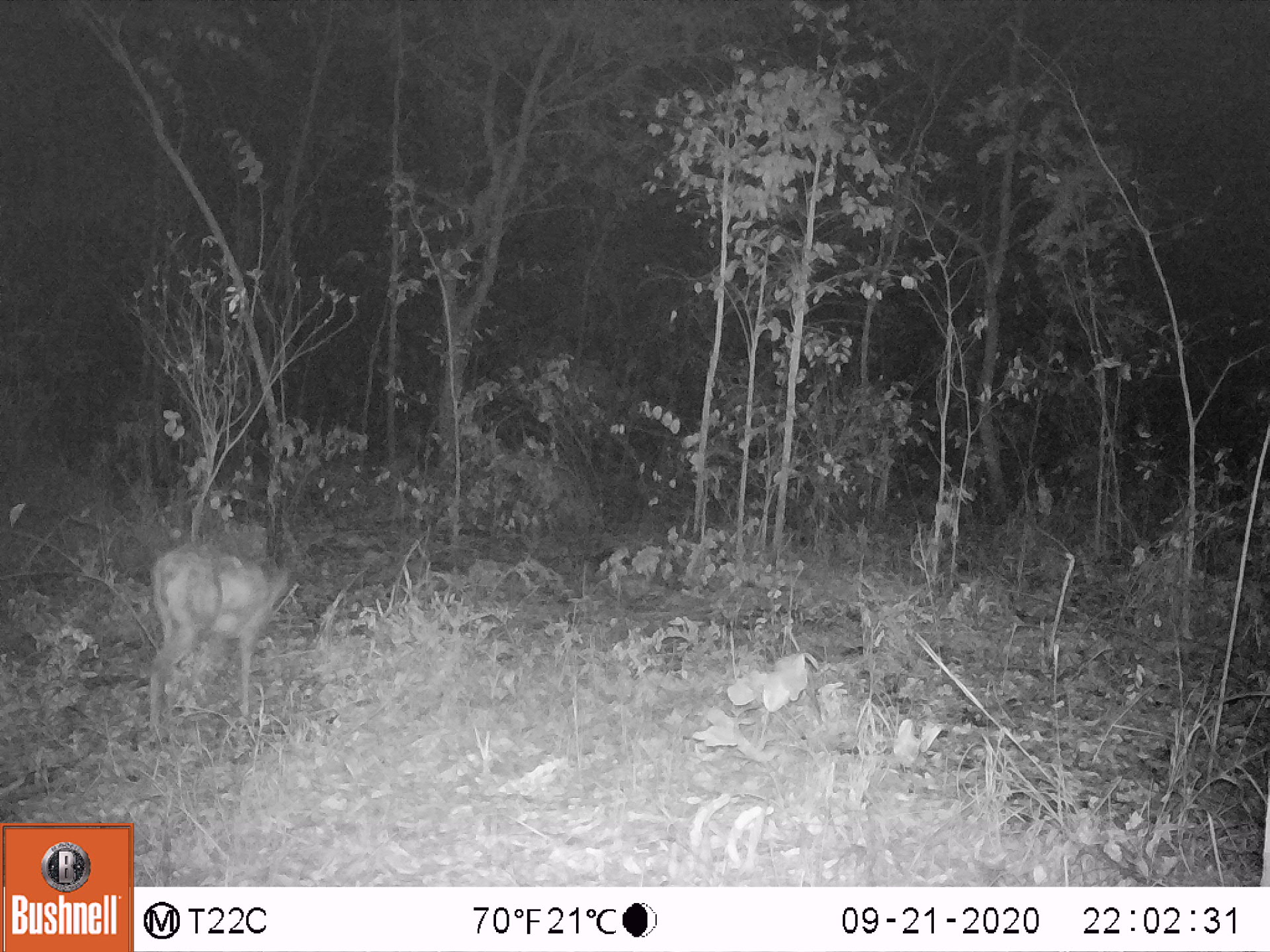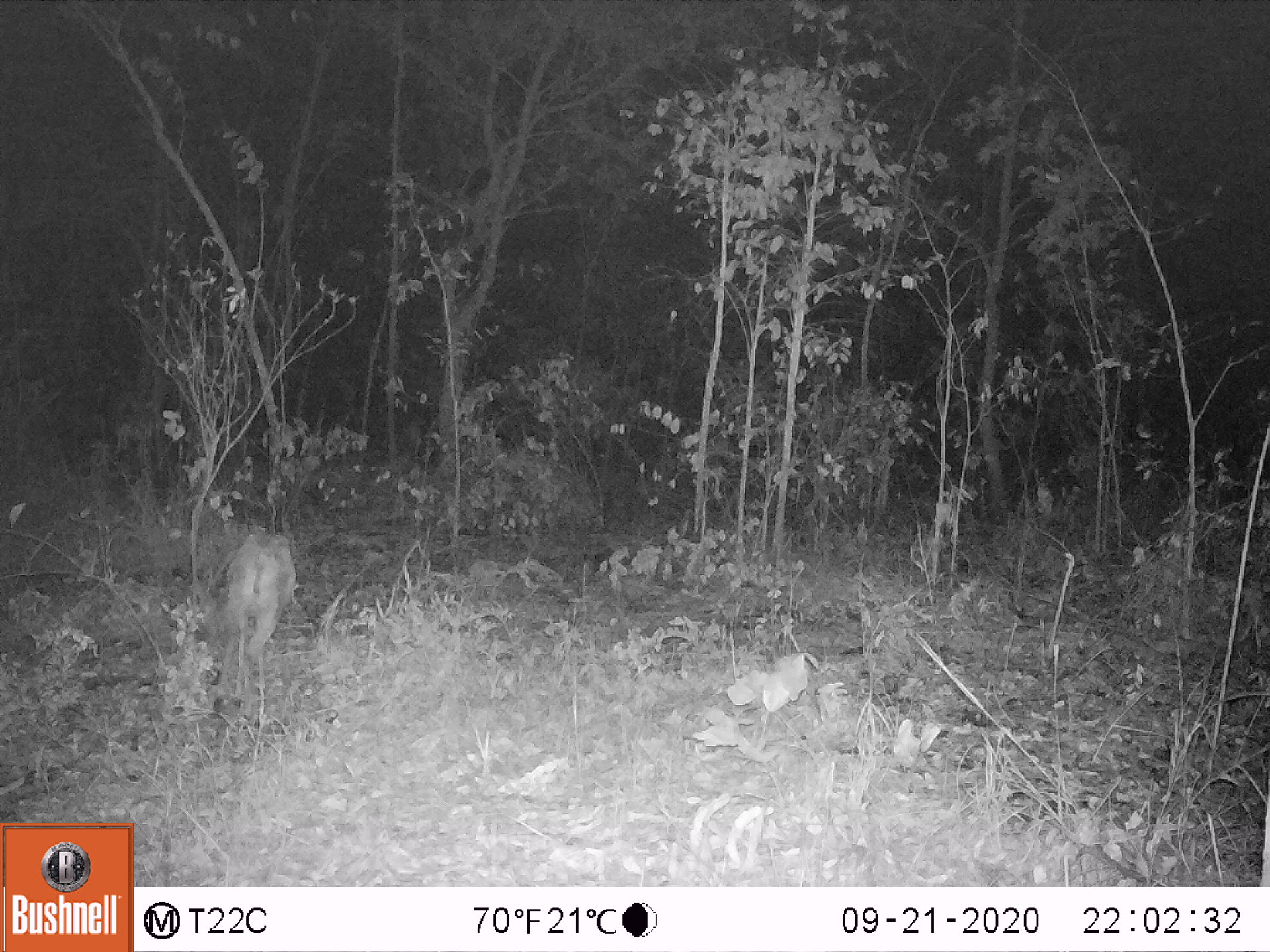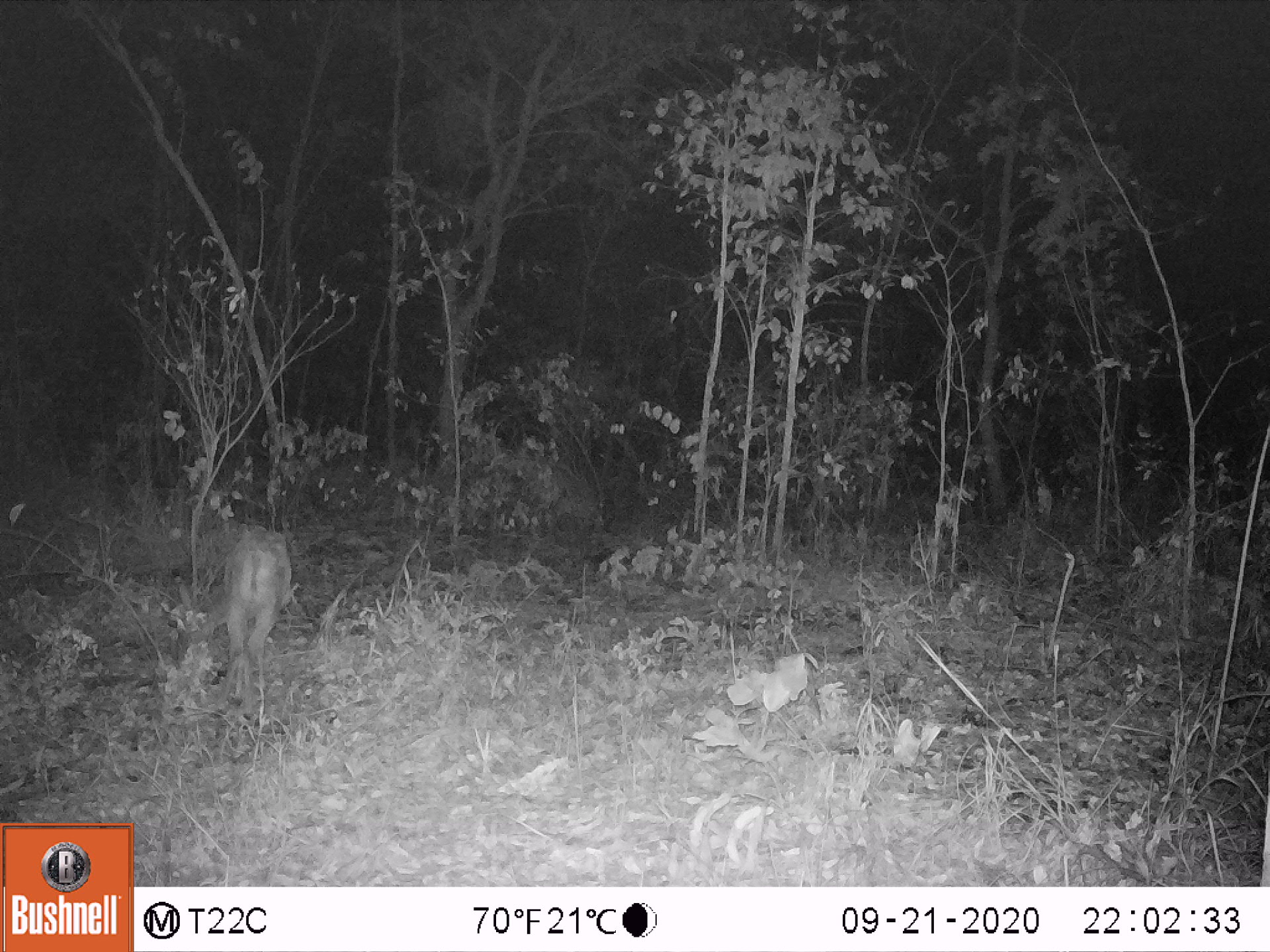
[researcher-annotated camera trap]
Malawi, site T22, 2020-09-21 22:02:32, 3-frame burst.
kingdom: Animalia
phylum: Chordata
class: Mammalia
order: Artiodactyla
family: Bovidae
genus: Sylvicapra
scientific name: Sylvicapra grimmia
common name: common duiker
Common duiker (Sylvicapra grimmia), count 1.